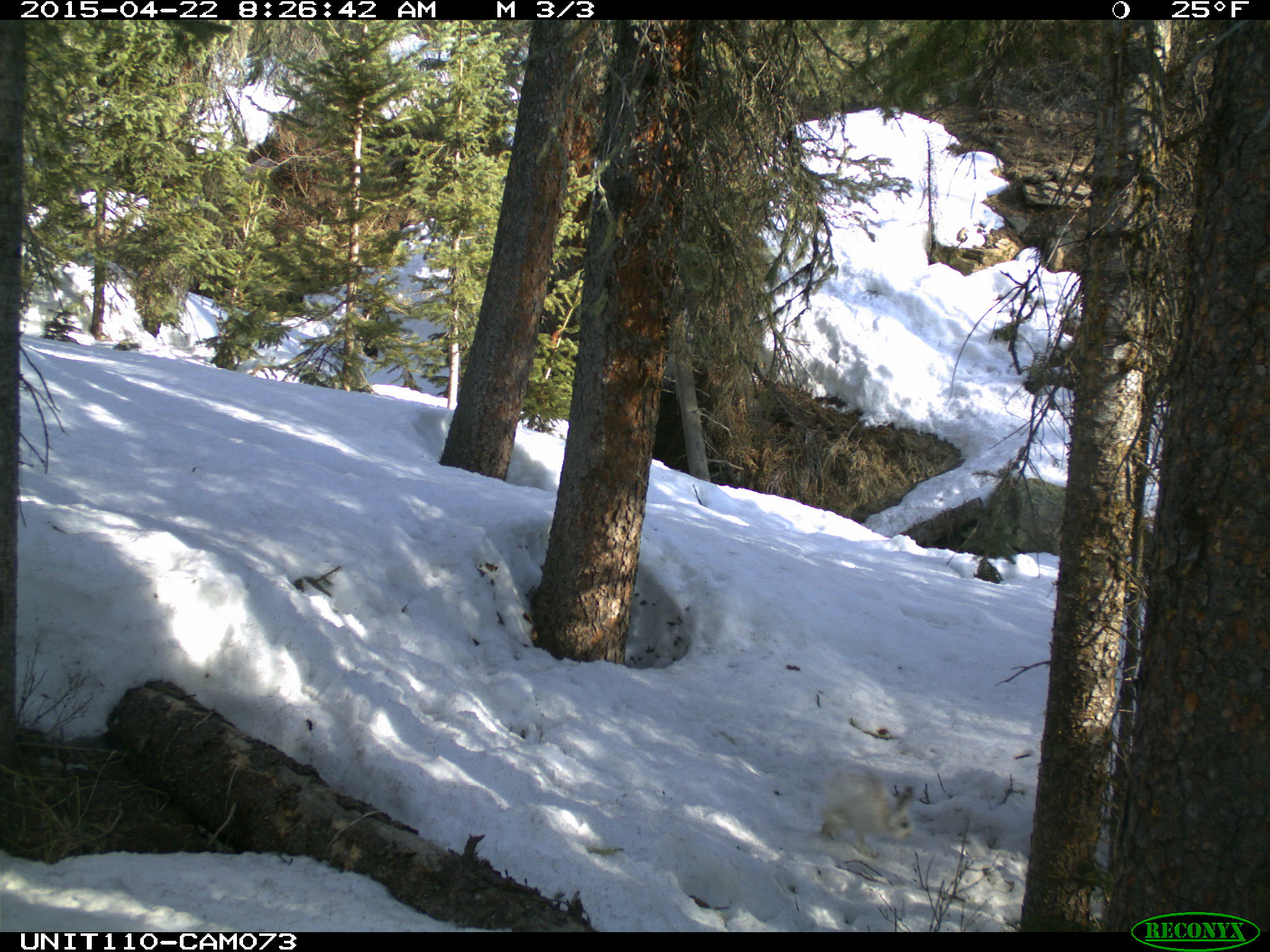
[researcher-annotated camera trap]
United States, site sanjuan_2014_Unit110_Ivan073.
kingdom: Animalia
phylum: Chordata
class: Mammalia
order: Lagomorpha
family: Leporidae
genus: Lepus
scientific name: Lepus americanus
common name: snowshoe hare